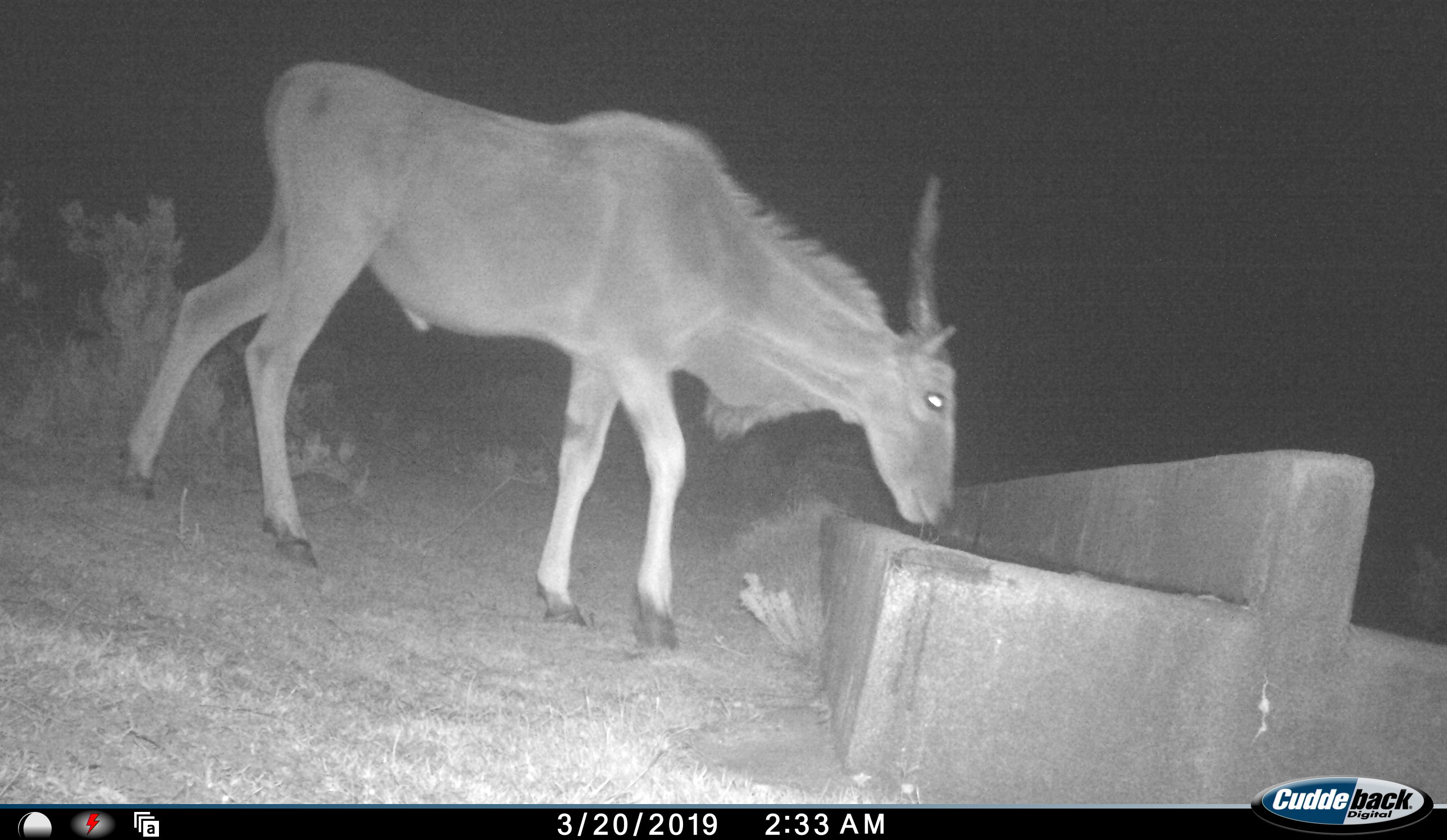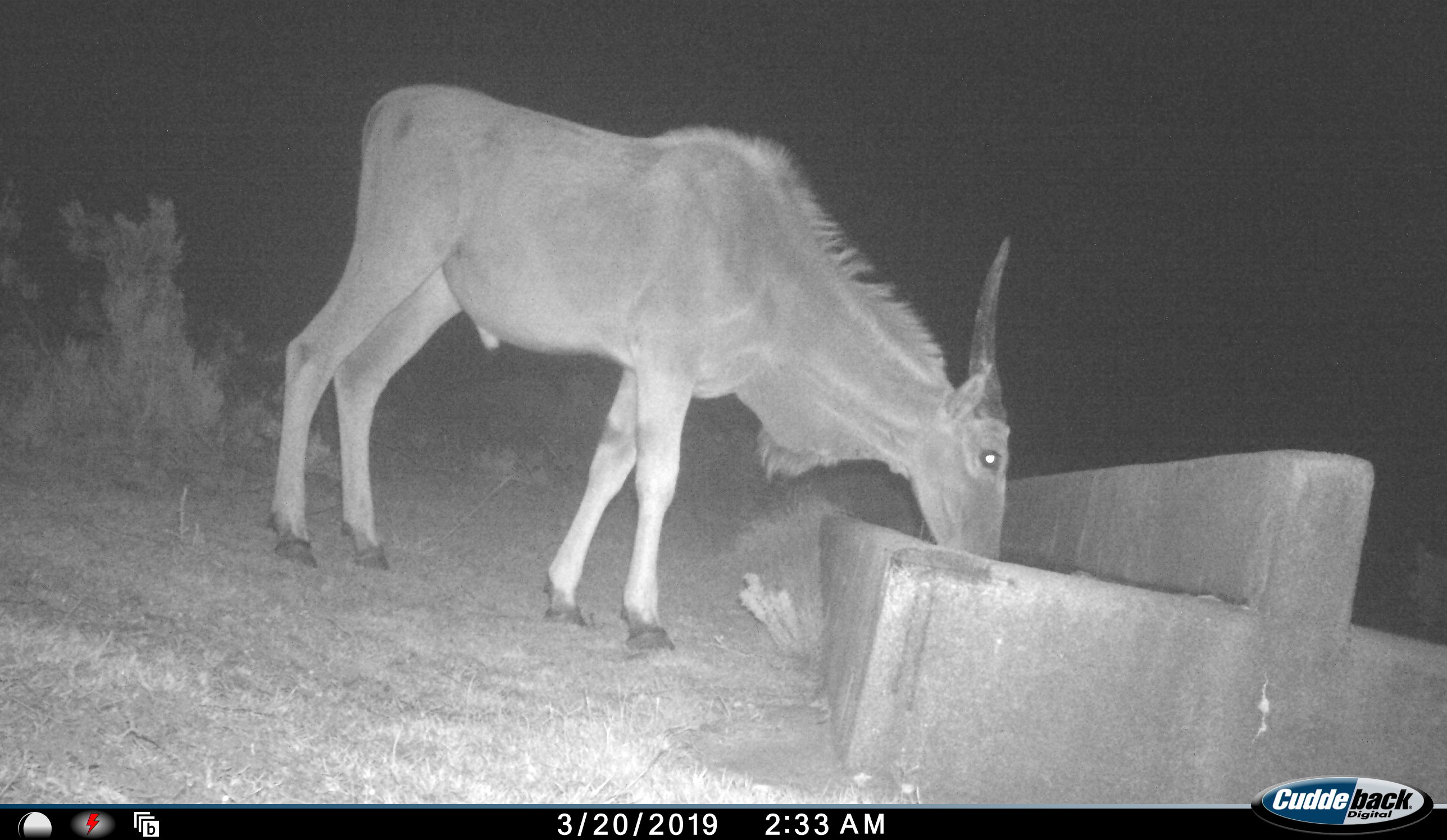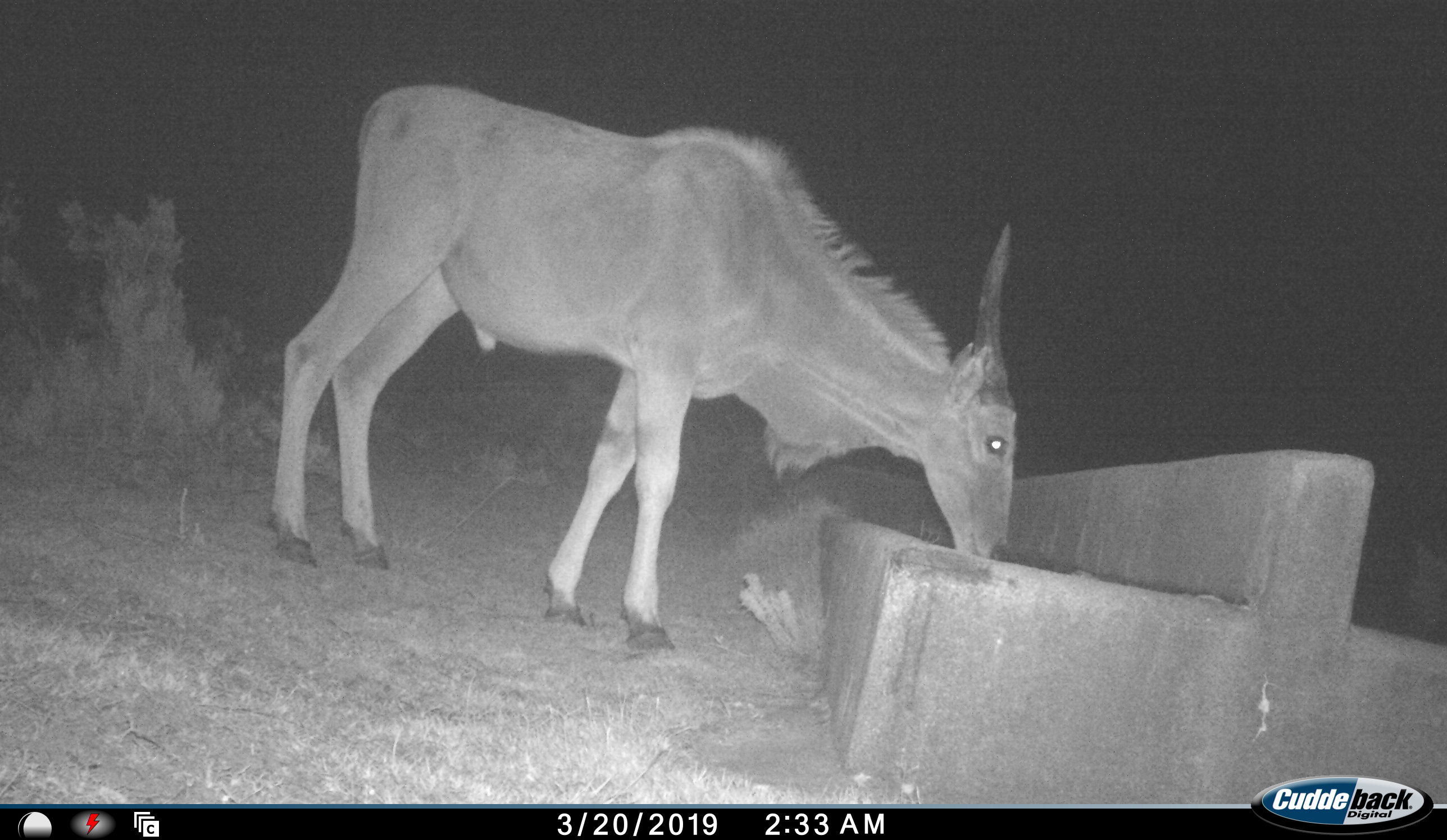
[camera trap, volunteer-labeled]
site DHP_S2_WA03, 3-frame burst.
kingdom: Animalia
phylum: Chordata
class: Mammalia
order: Artiodactyla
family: Bovidae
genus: Tragelaphus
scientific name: Tragelaphus oryx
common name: eland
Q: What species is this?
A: Eland (Tragelaphus oryx).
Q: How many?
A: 1.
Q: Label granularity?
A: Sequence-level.